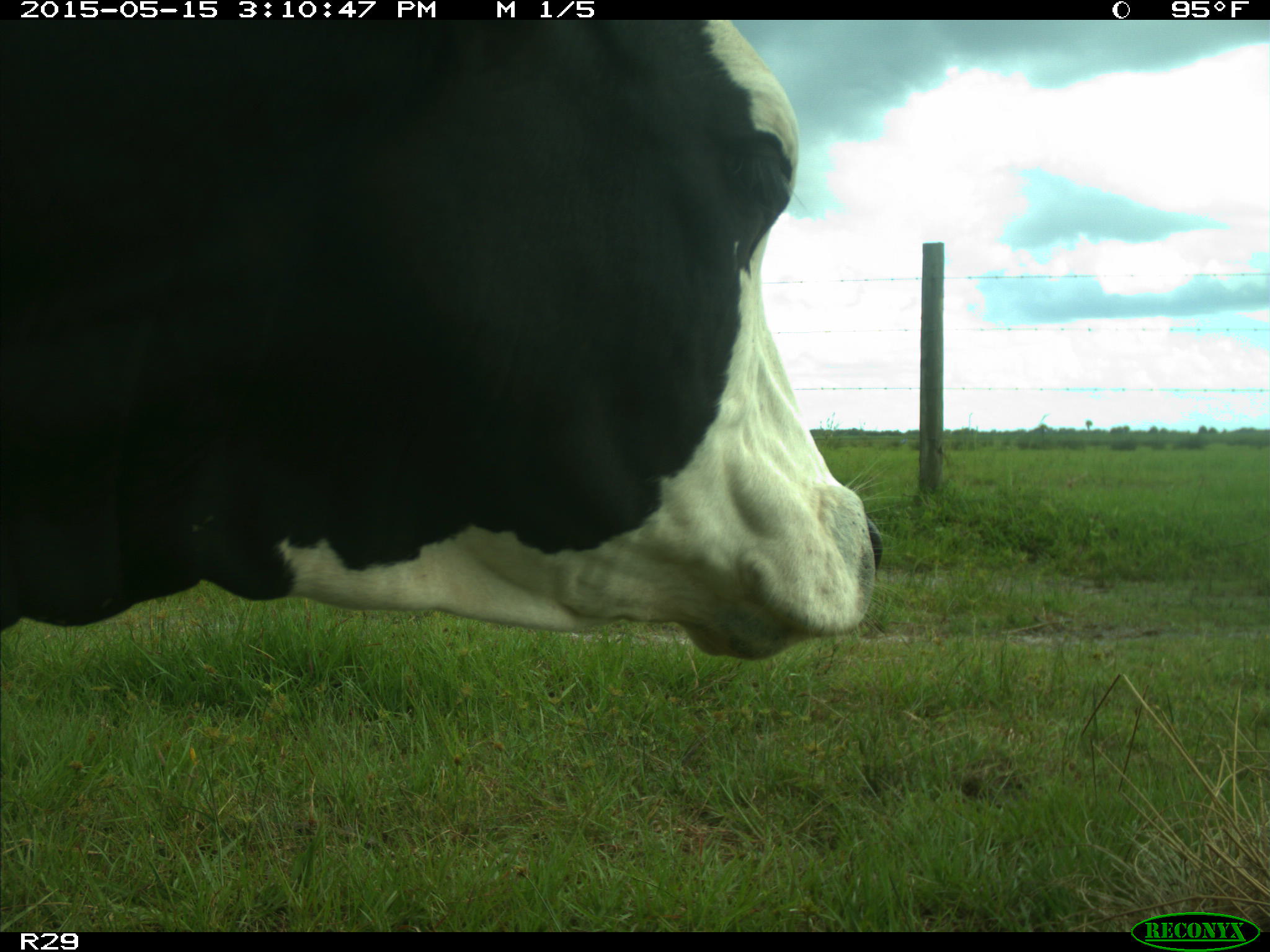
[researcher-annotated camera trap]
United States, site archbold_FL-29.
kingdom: Animalia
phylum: Chordata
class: Mammalia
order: Artiodactyla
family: Bovidae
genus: Bos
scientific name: Bos taurus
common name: domestic cow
Bos taurus (domestic cow).